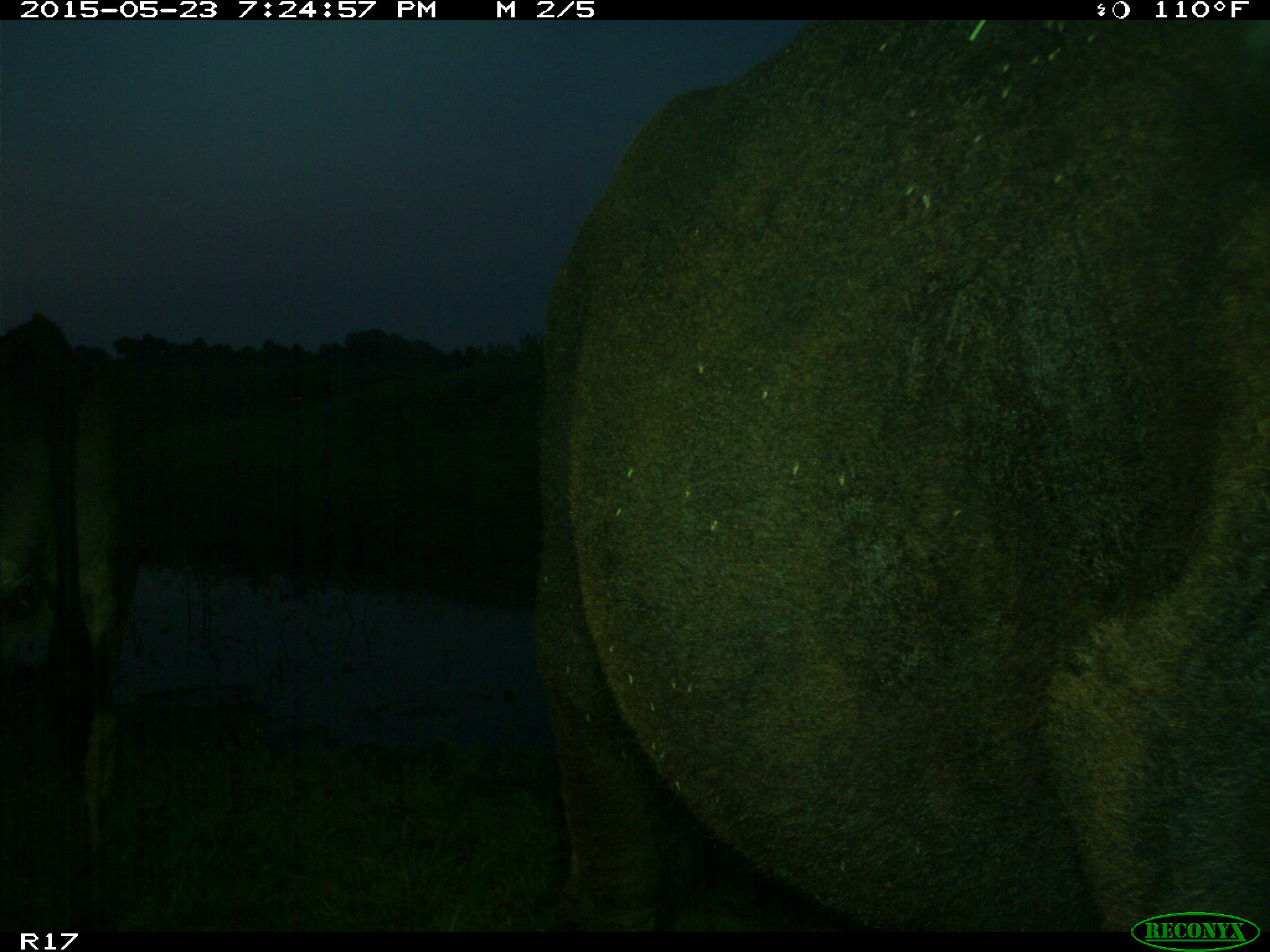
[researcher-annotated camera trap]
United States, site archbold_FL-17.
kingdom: Animalia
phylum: Chordata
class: Mammalia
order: Artiodactyla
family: Bovidae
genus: Bos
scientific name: Bos taurus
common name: domestic cow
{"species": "Bos taurus (domestic cow)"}